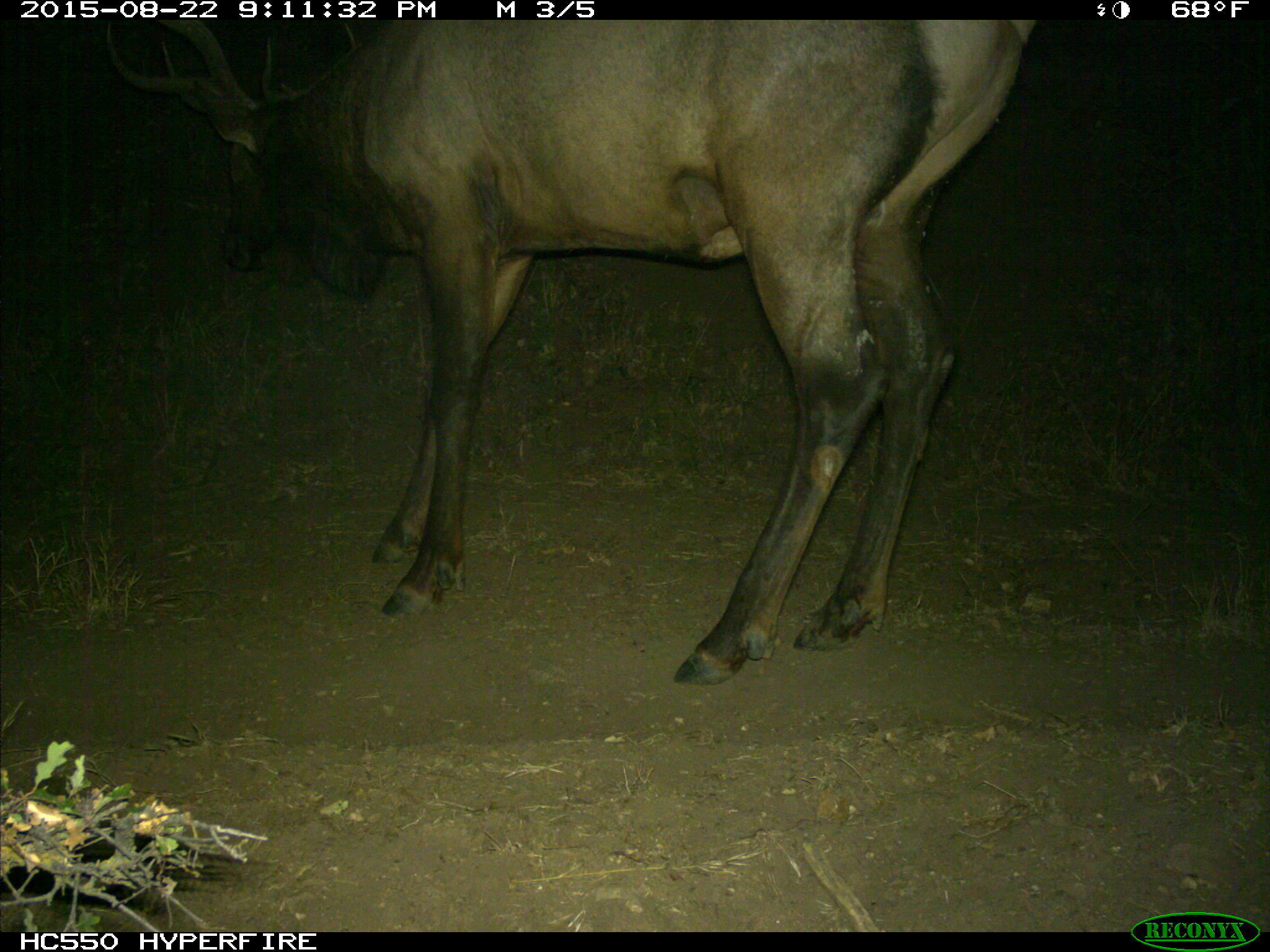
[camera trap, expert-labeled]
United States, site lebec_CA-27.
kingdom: Animalia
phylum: Chordata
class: Mammalia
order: Artiodactyla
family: Cervidae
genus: Cervus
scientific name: Cervus canadensis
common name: elk